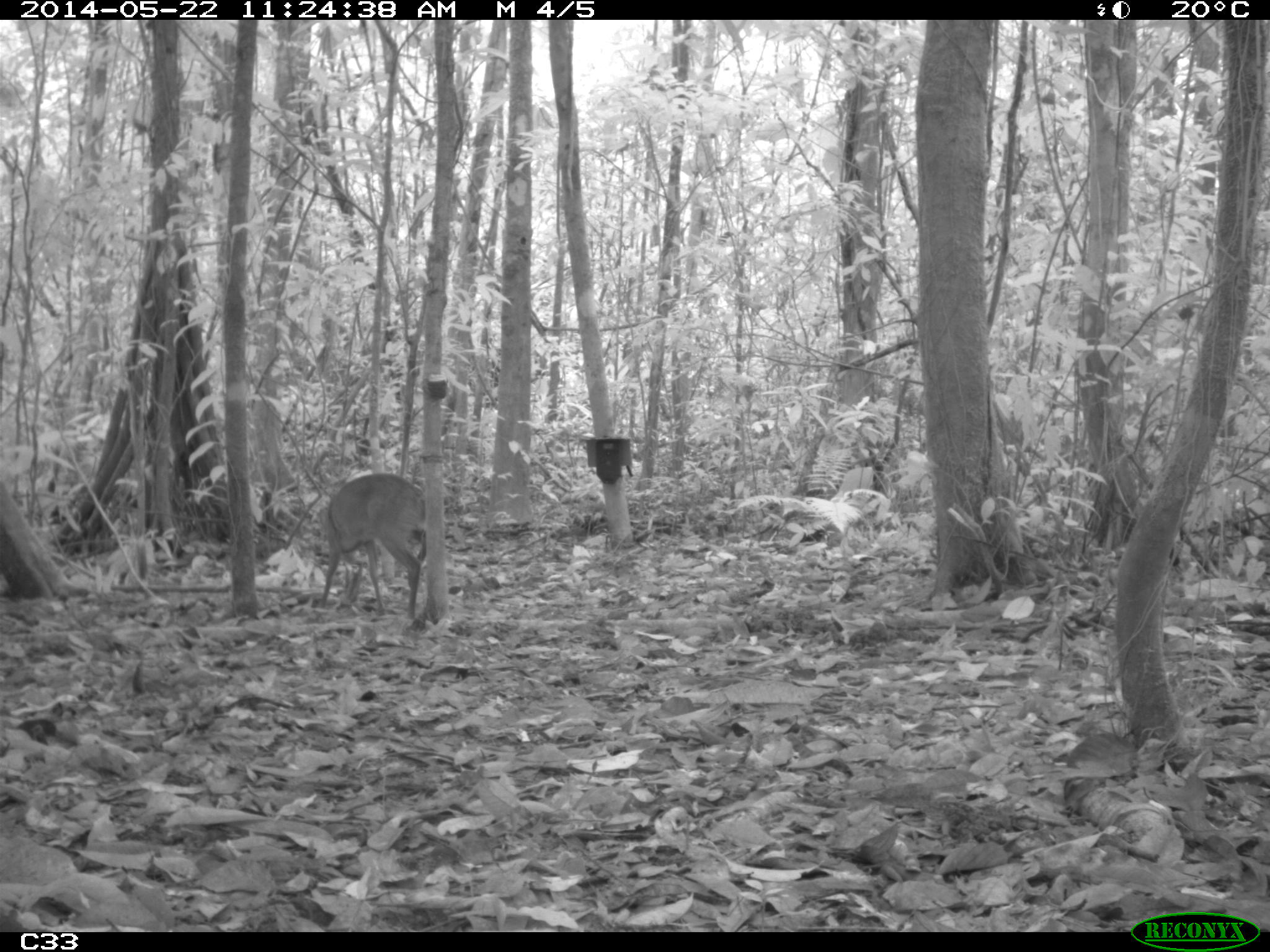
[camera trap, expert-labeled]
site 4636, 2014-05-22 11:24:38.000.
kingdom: Animalia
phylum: Chordata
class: Mammalia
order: Artiodactyla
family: Cervidae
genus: Mazama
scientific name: Mazama gouazoubira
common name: gray brocket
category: mazama gouazaoubira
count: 1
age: juvenile